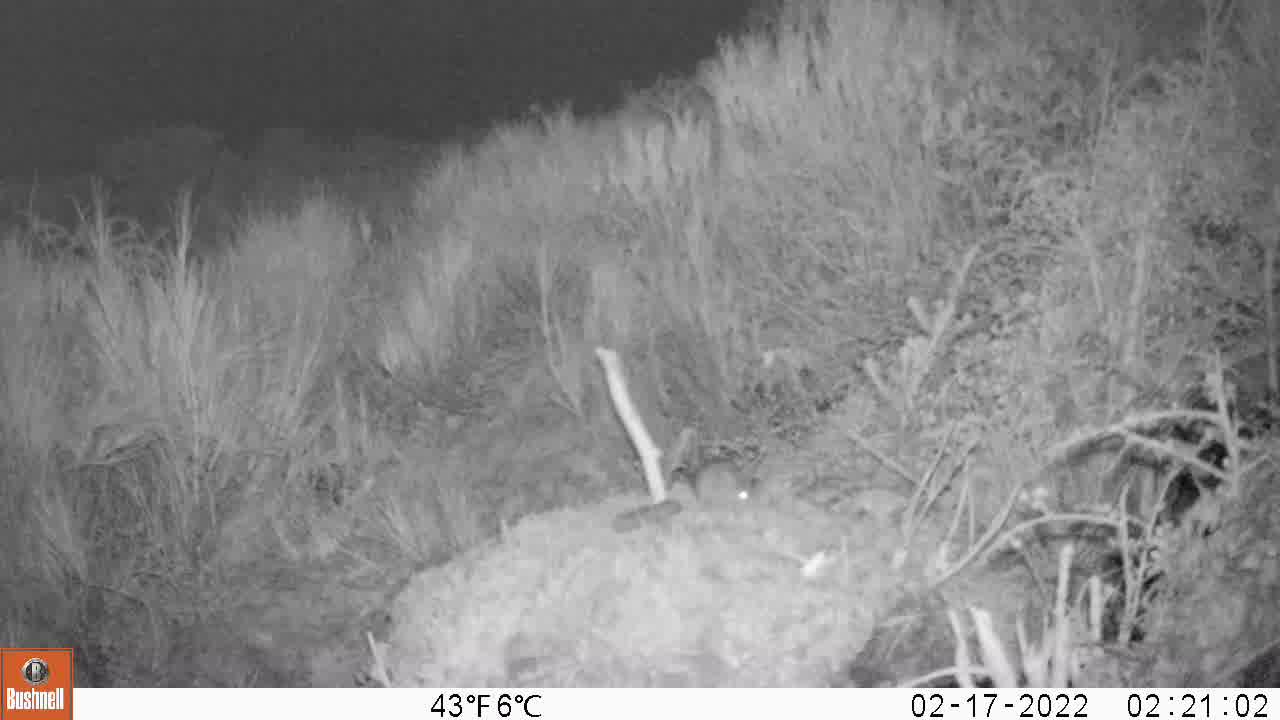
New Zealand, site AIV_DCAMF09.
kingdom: Animalia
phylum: Chordata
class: Mammalia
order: Rodentia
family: Muridae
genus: Mus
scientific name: Mus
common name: mouse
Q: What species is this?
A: Mouse (Mus).